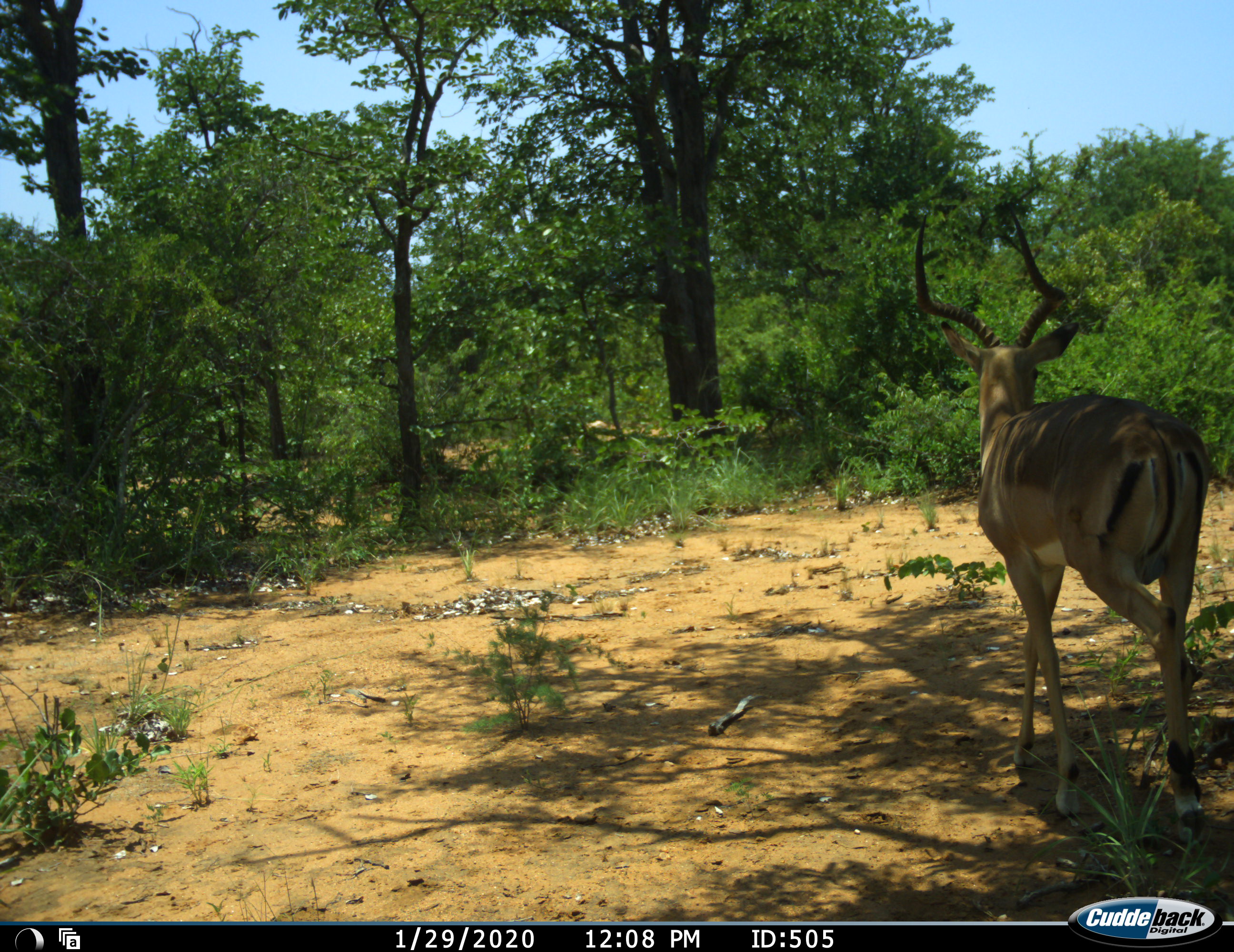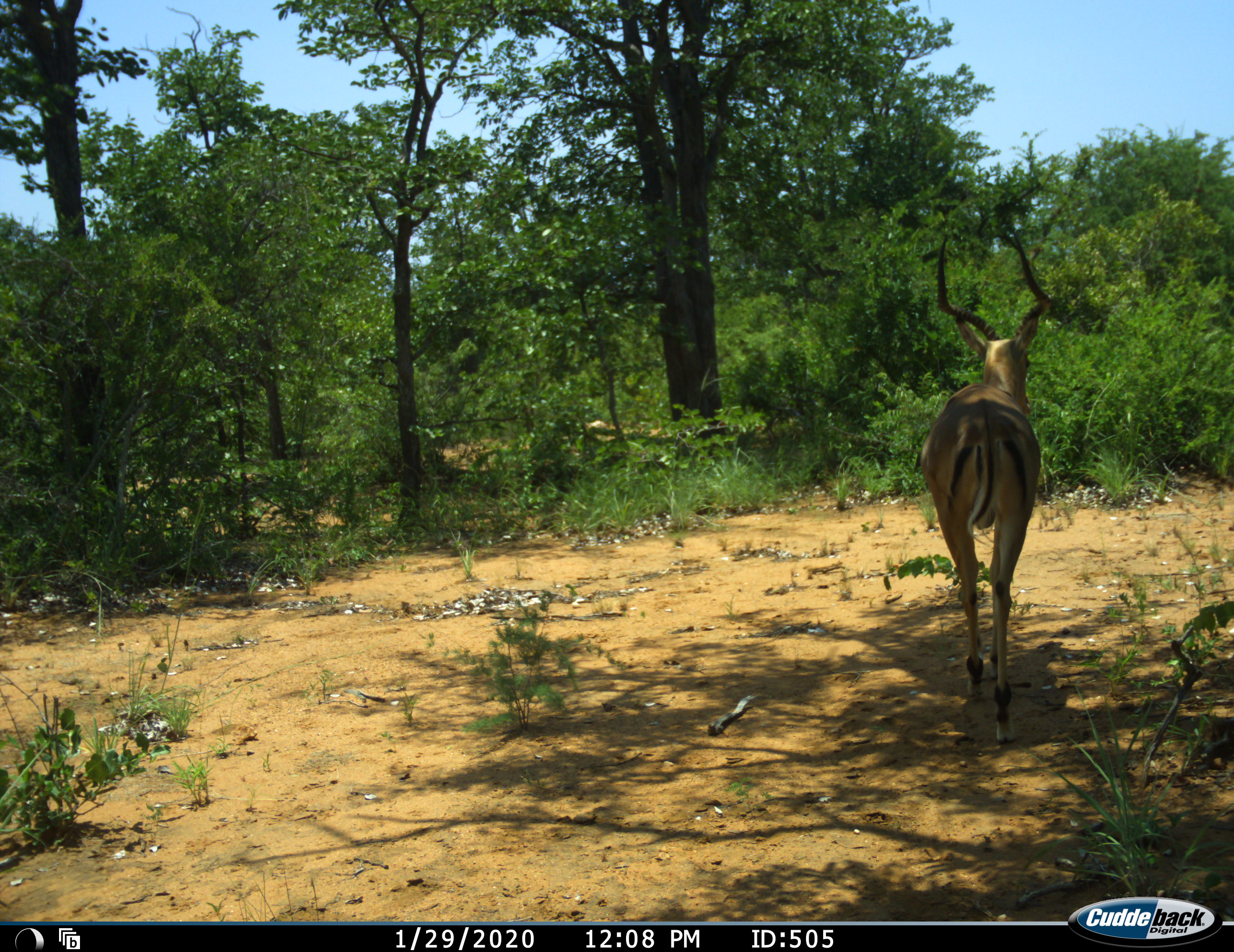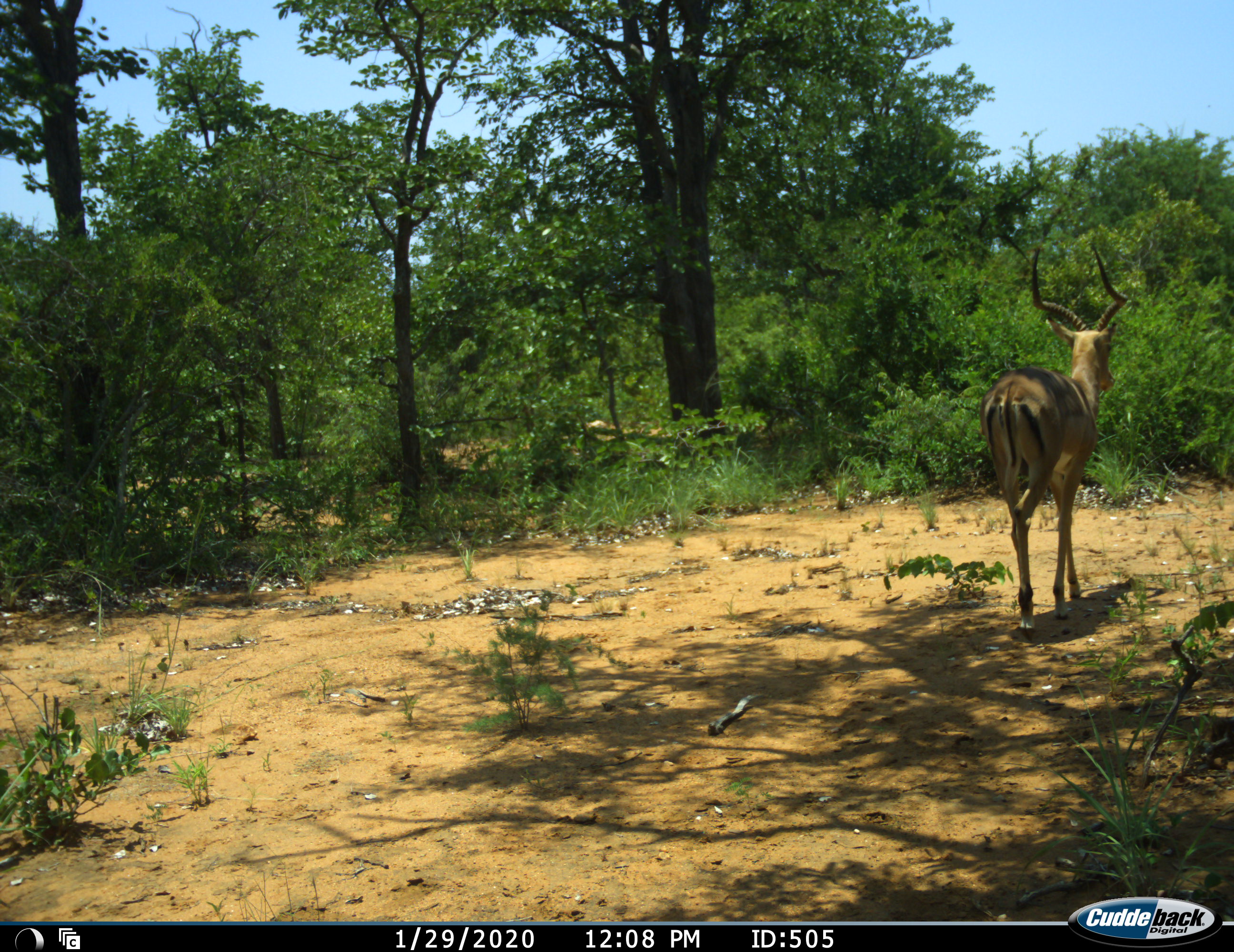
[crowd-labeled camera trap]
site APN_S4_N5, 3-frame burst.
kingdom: Animalia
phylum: Chordata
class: Mammalia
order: Artiodactyla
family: Bovidae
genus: Aepyceros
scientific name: Aepyceros melampus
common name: impala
Impala (Aepyceros melampus), count 1. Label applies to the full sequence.